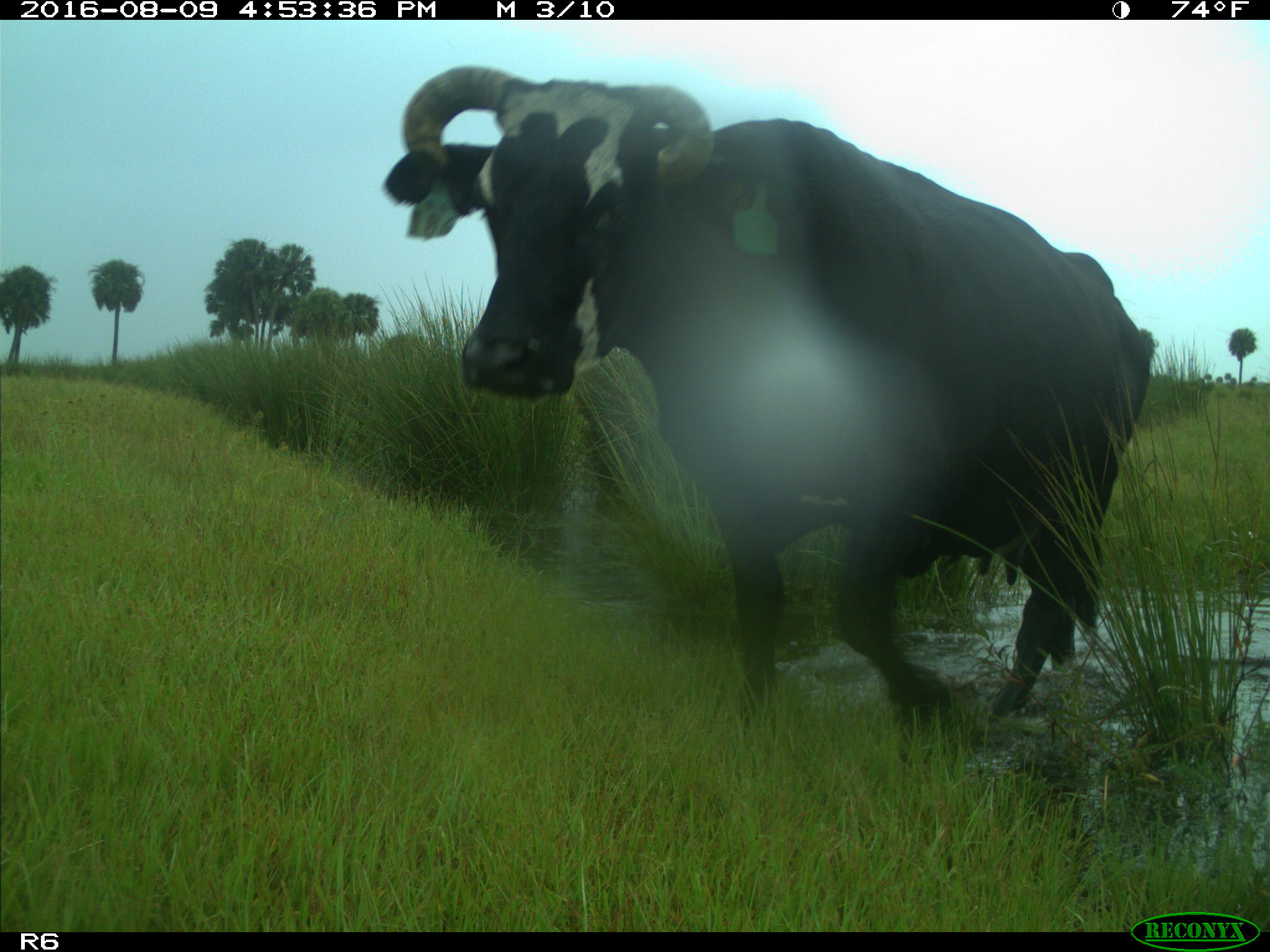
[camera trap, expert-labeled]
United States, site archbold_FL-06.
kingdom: Animalia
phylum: Chordata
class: Mammalia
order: Artiodactyla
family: Bovidae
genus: Bos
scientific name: Bos taurus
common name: domestic cow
Bos taurus (domestic cow).